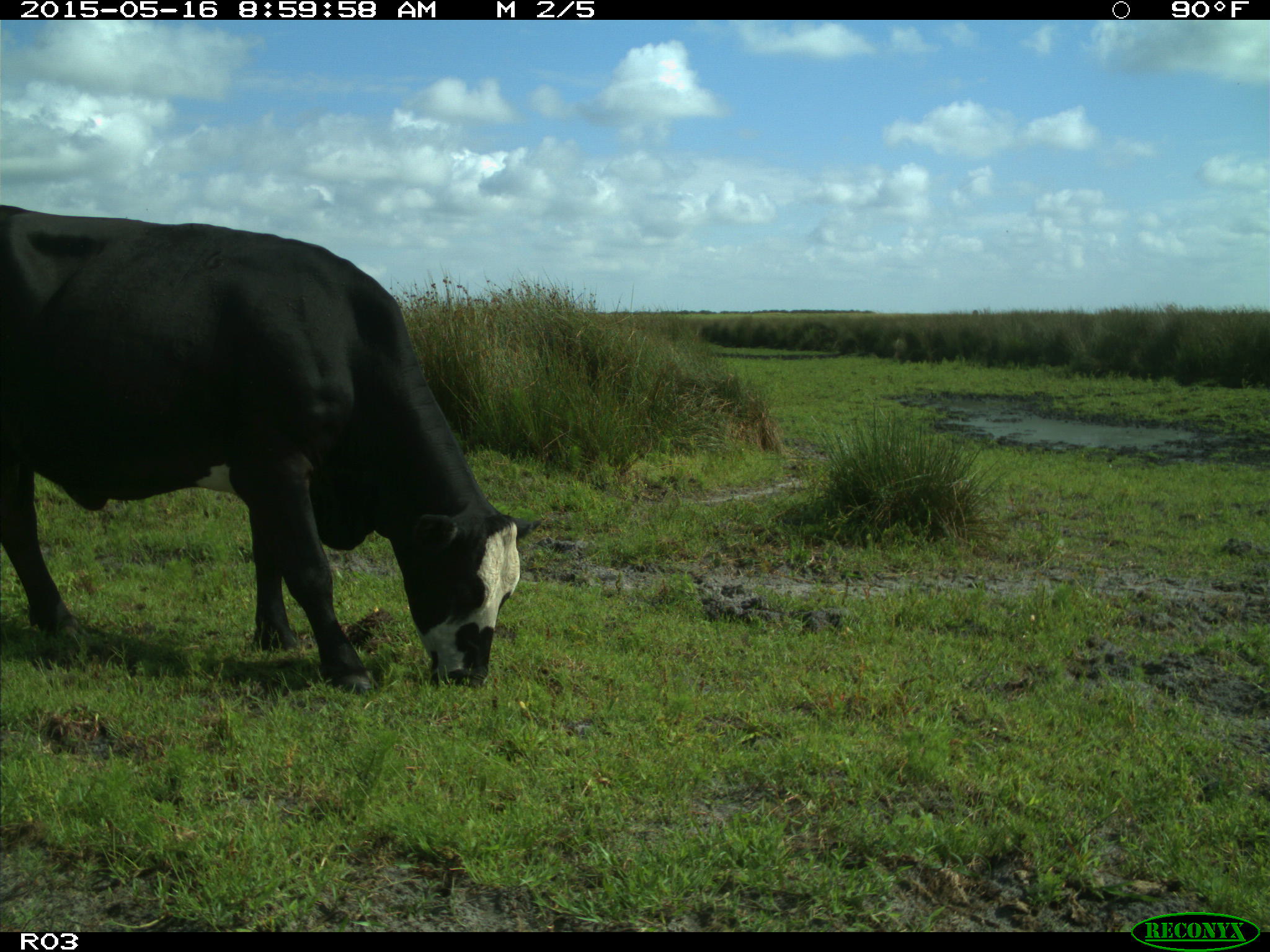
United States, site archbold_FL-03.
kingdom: Animalia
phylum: Chordata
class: Mammalia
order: Artiodactyla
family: Bovidae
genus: Bos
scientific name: Bos taurus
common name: domestic cow